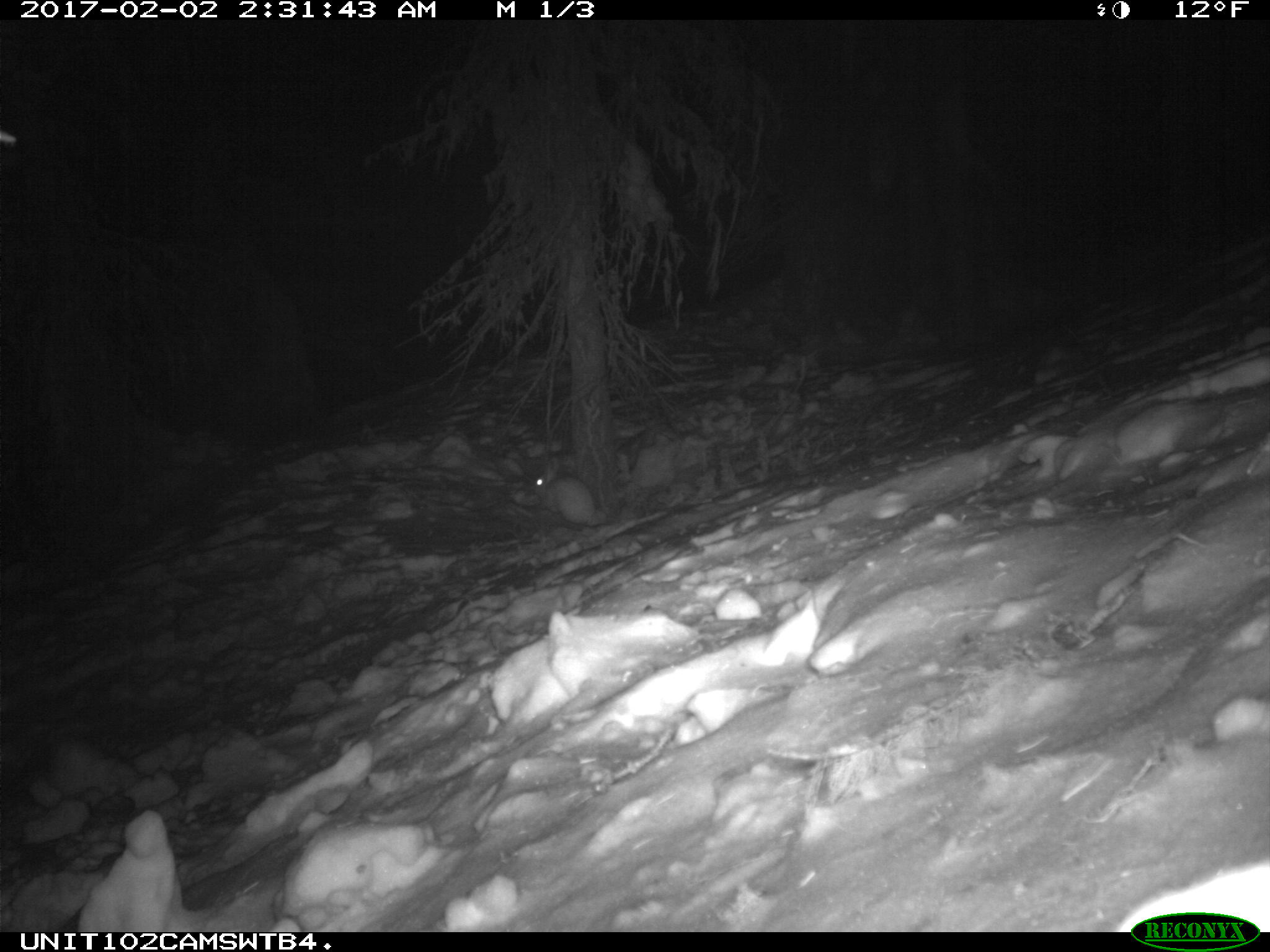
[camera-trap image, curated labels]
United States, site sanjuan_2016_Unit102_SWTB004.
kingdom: Animalia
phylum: Chordata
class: Mammalia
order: Lagomorpha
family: Leporidae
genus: Lepus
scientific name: Lepus americanus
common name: snowshoe hare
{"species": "Lepus americanus (snowshoe hare)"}